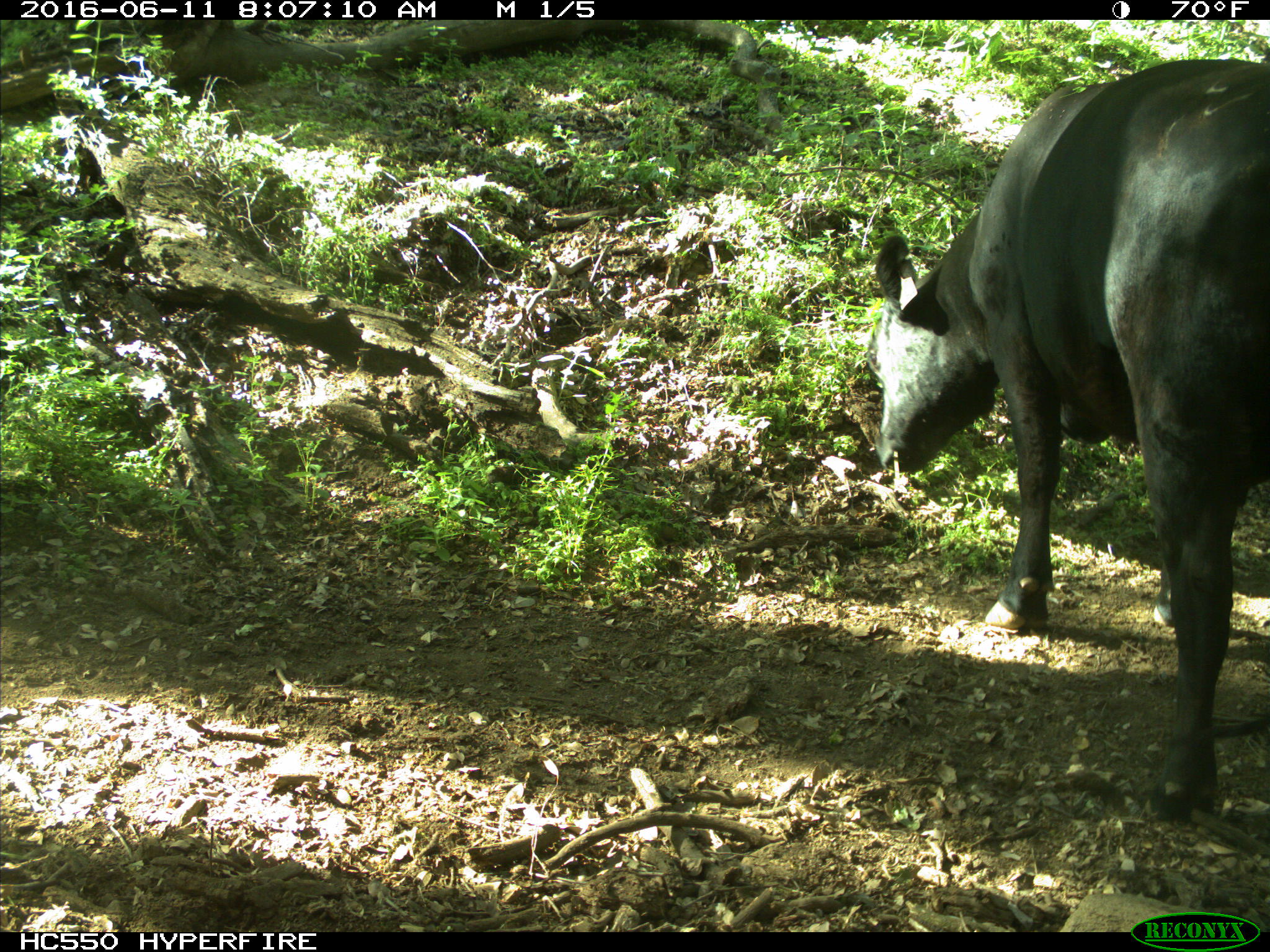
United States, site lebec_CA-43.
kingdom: Animalia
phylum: Chordata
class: Mammalia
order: Artiodactyla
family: Bovidae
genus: Bos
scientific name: Bos taurus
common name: domestic cow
Bos taurus (domestic cow).